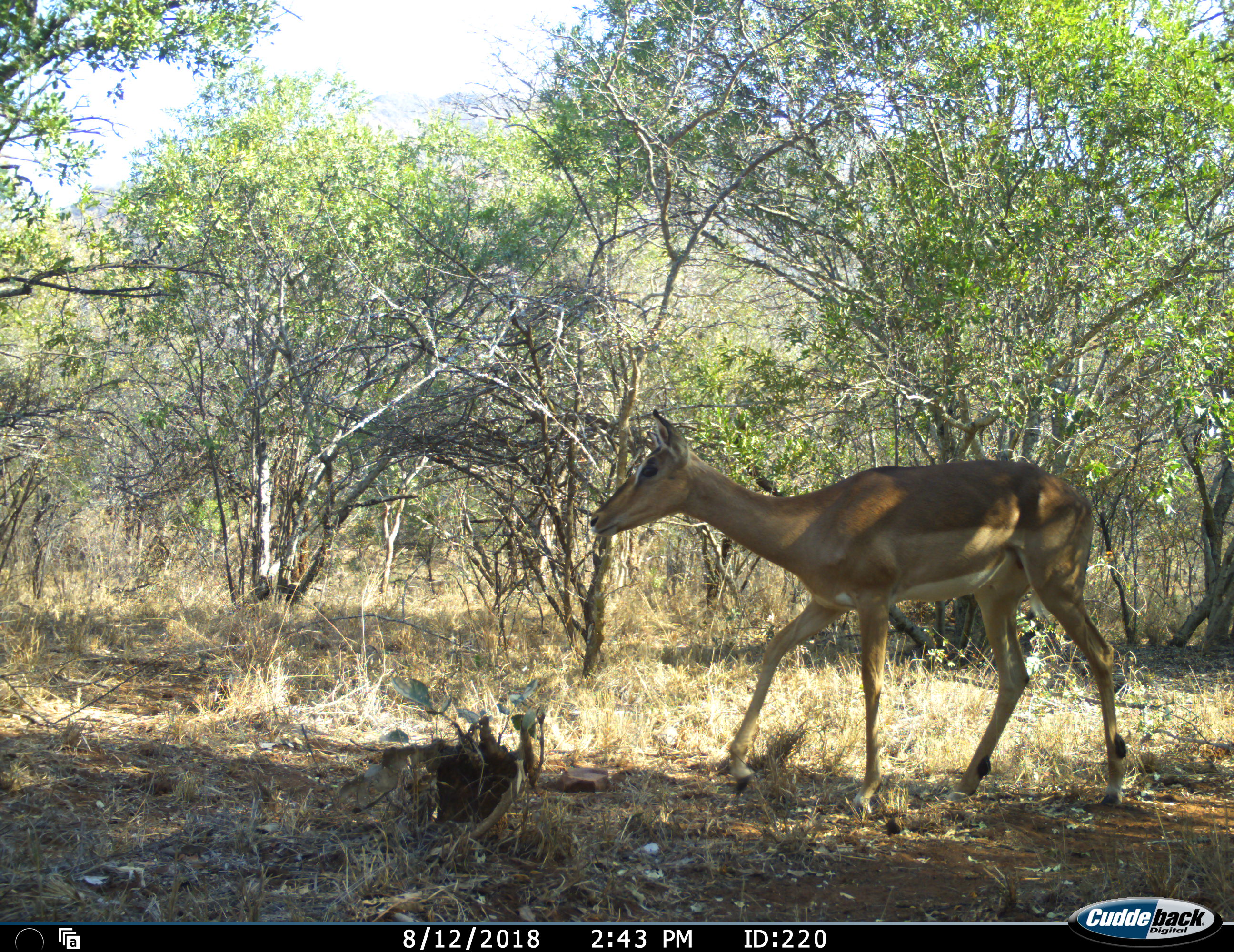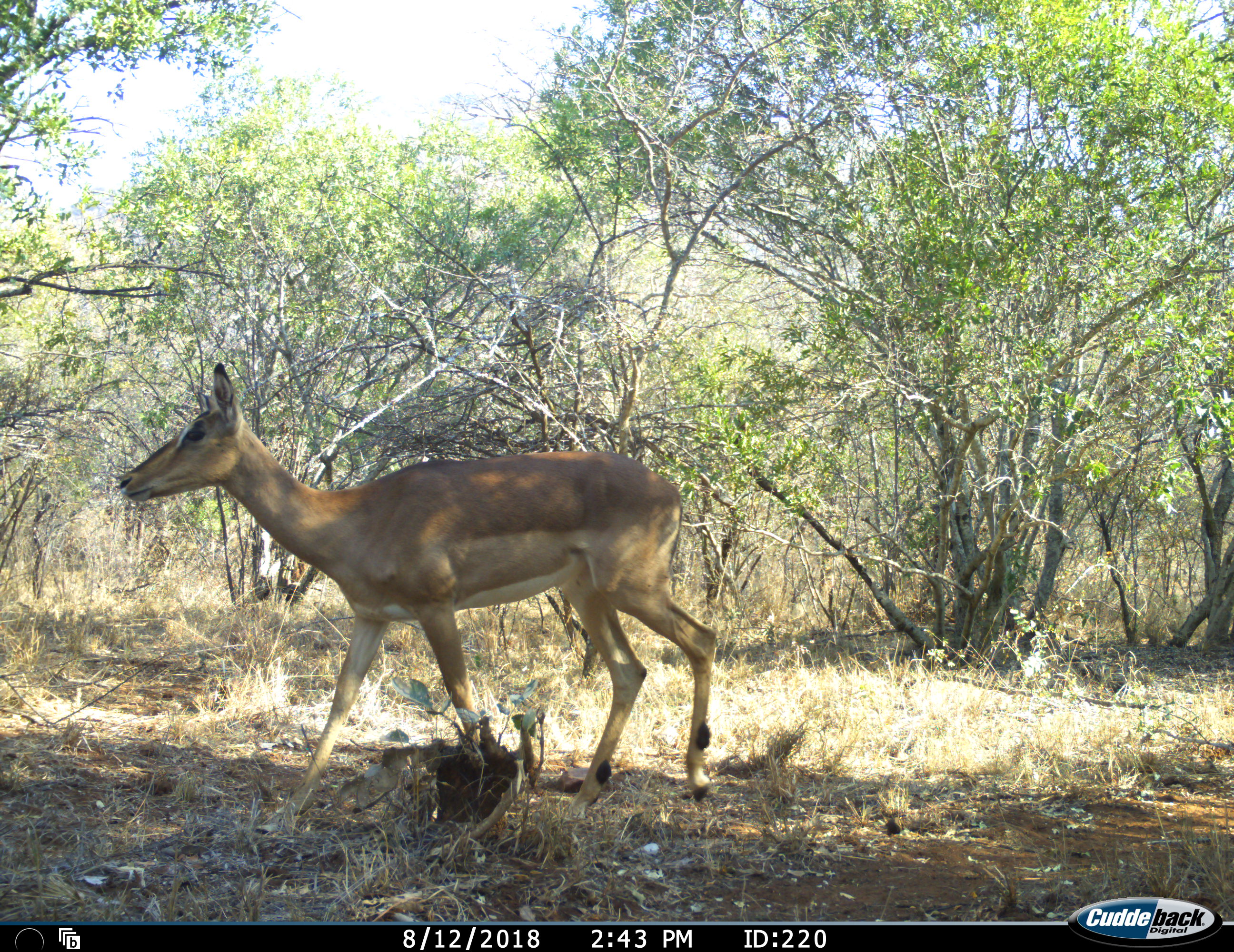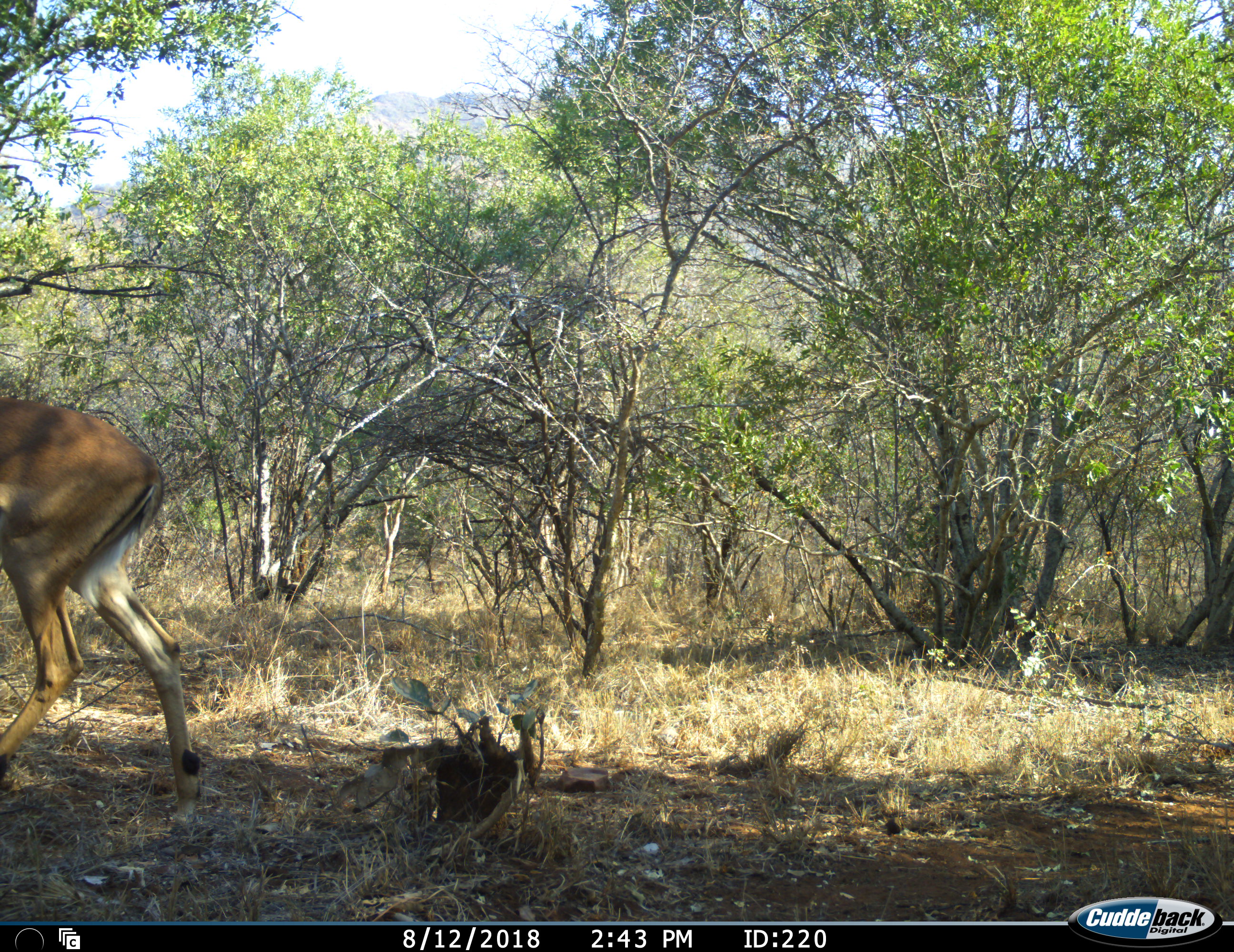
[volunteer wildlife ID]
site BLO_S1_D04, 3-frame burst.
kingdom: Animalia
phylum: Chordata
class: Mammalia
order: Artiodactyla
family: Bovidae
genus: Aepyceros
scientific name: Aepyceros melampus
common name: impala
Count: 1.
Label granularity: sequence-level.